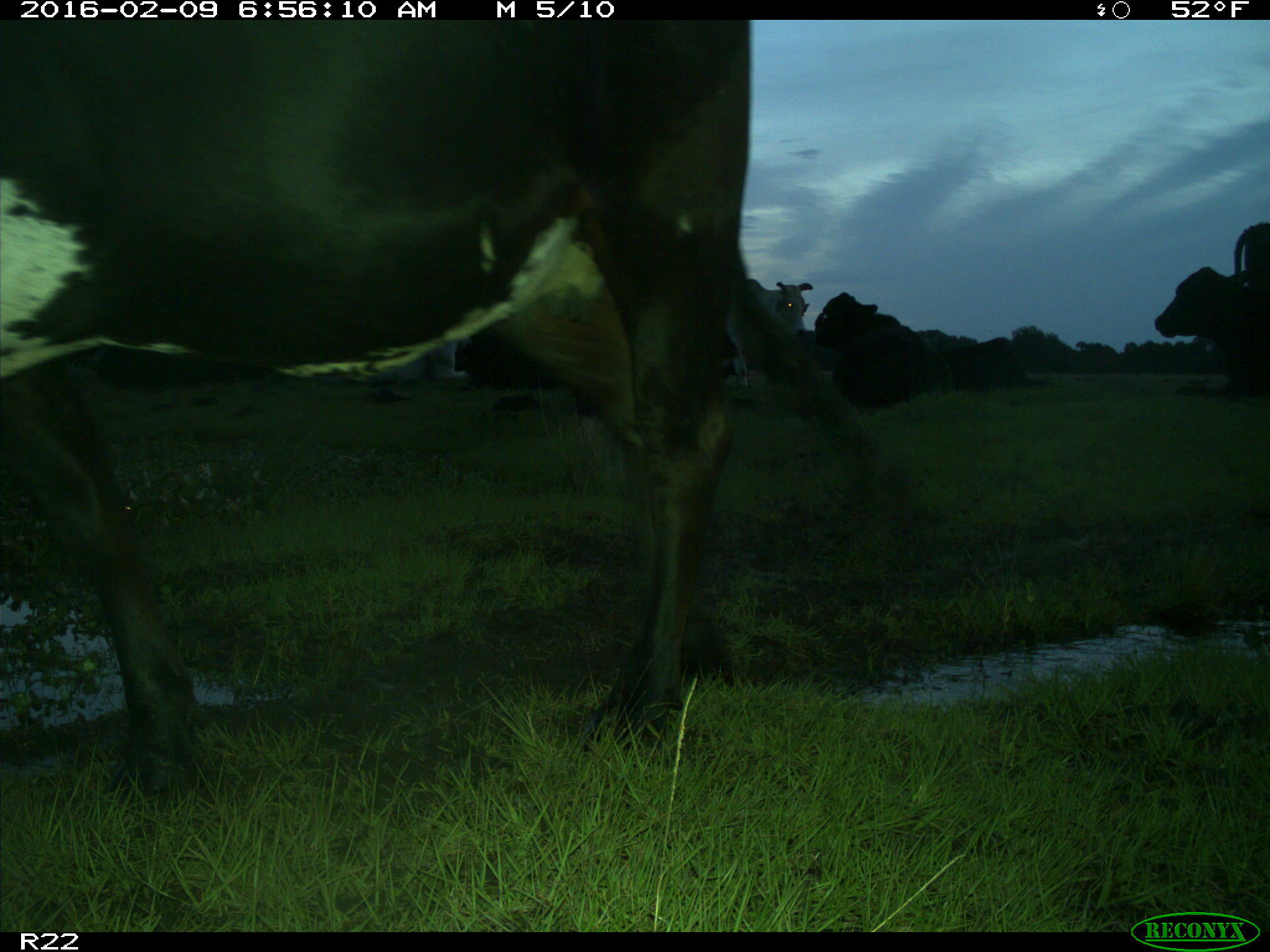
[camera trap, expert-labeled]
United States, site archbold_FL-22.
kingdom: Animalia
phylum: Chordata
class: Mammalia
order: Artiodactyla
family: Bovidae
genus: Bos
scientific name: Bos taurus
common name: domestic cow